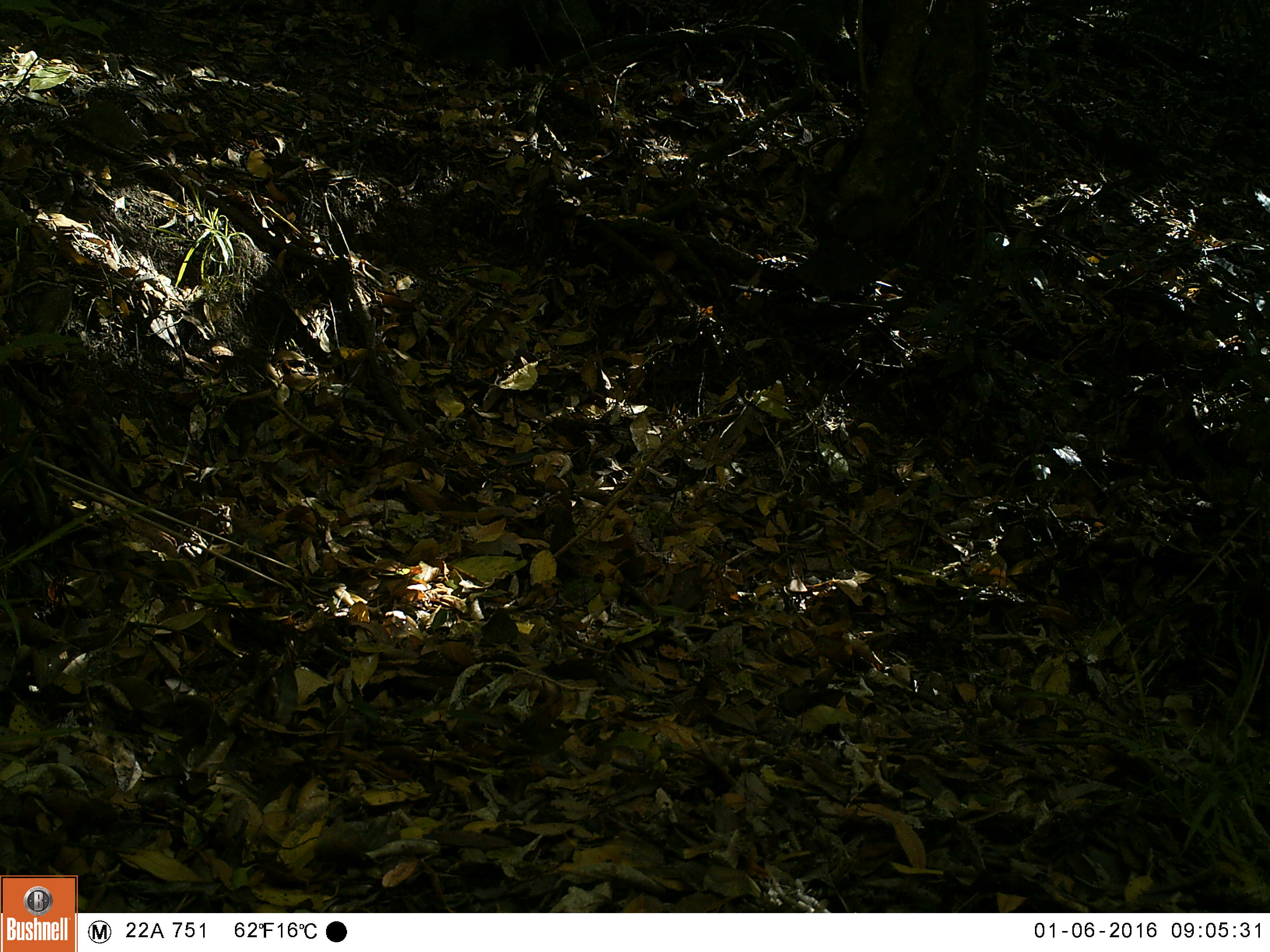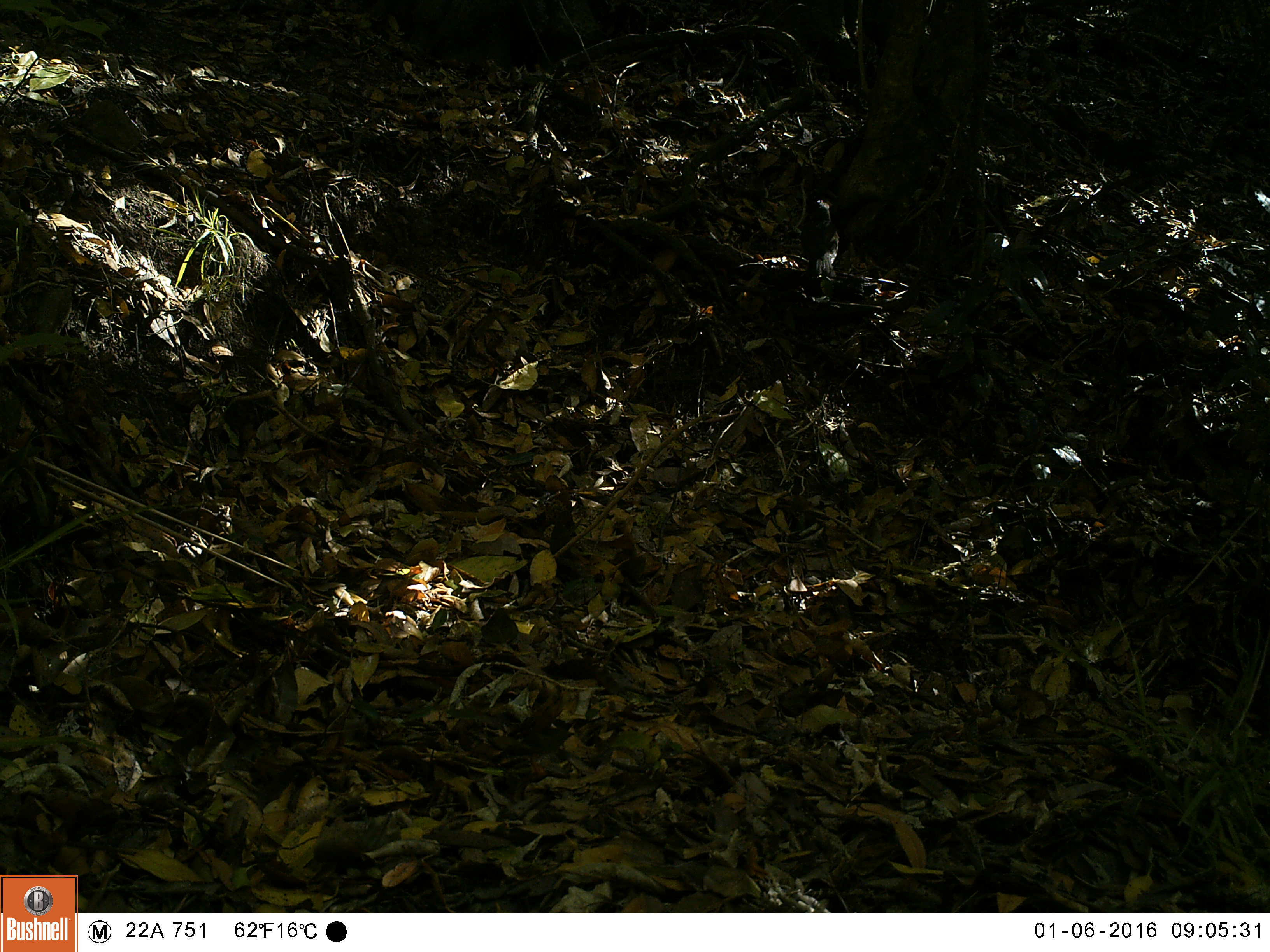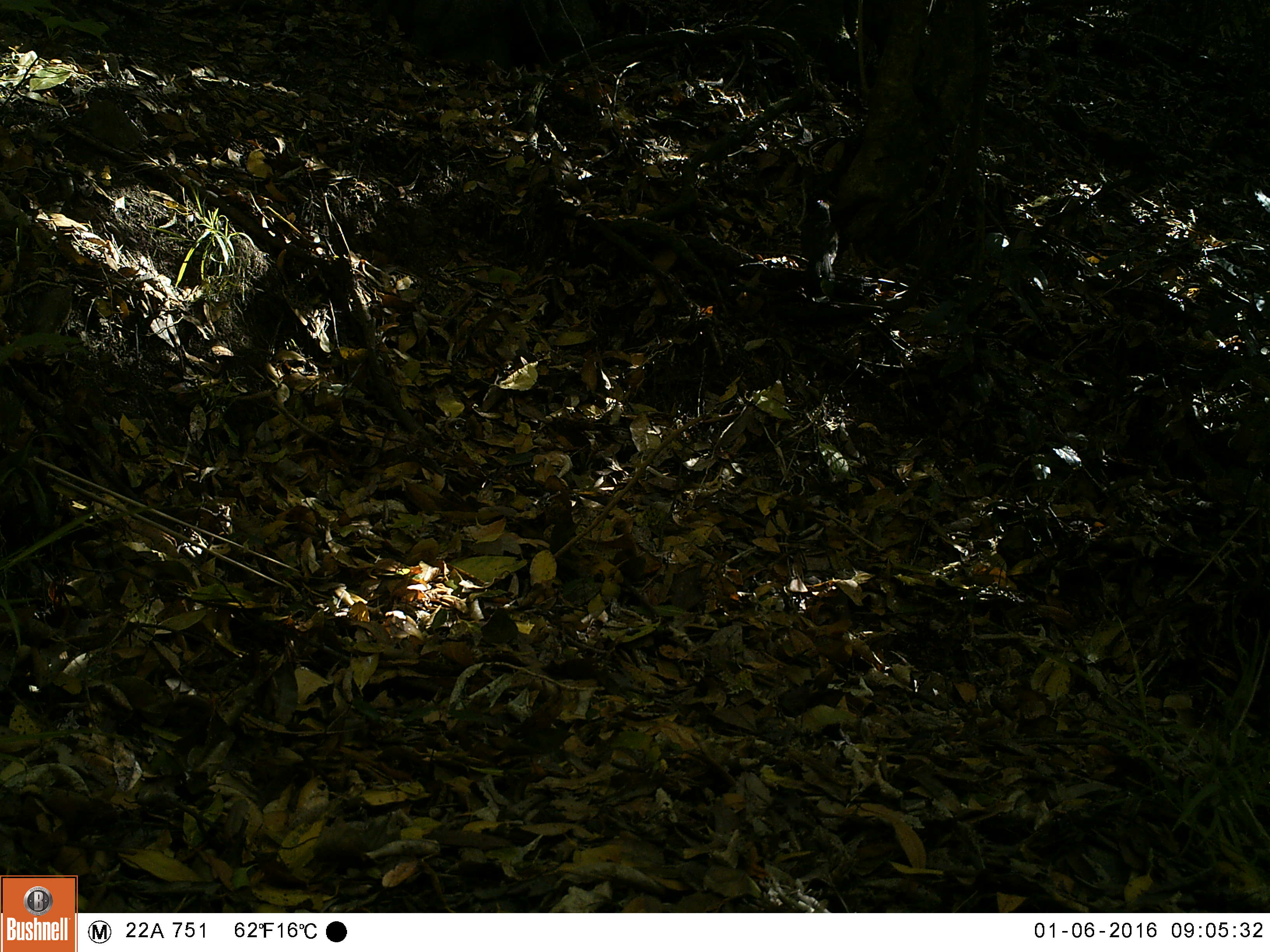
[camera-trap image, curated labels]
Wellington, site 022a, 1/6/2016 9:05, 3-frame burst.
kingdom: Animalia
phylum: Chordata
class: Aves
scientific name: Aves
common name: bird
Bird (Aves).